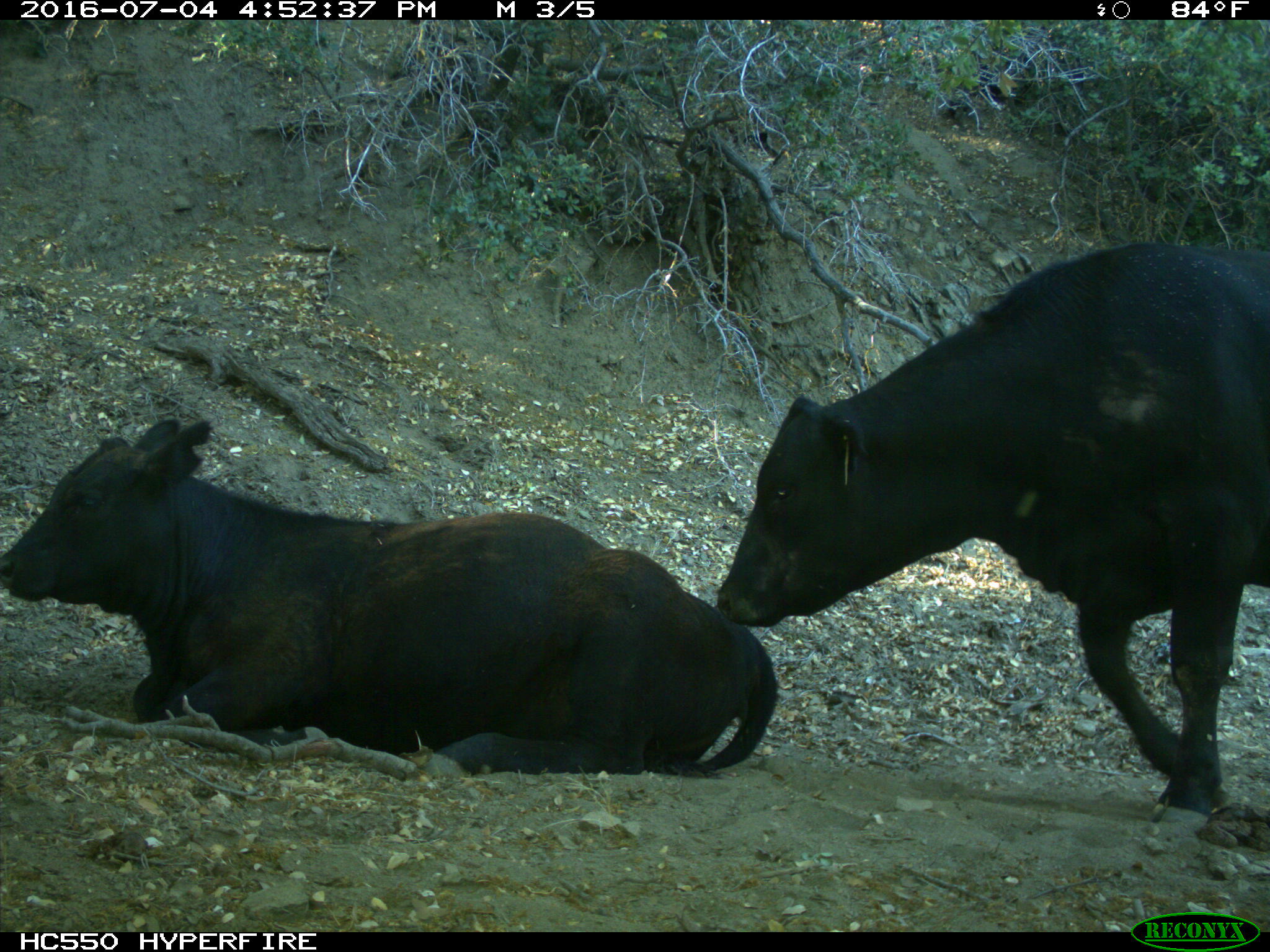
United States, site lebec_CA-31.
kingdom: Animalia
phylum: Chordata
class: Mammalia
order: Artiodactyla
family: Bovidae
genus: Bos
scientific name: Bos taurus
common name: domestic cow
Bos taurus (domestic cow).